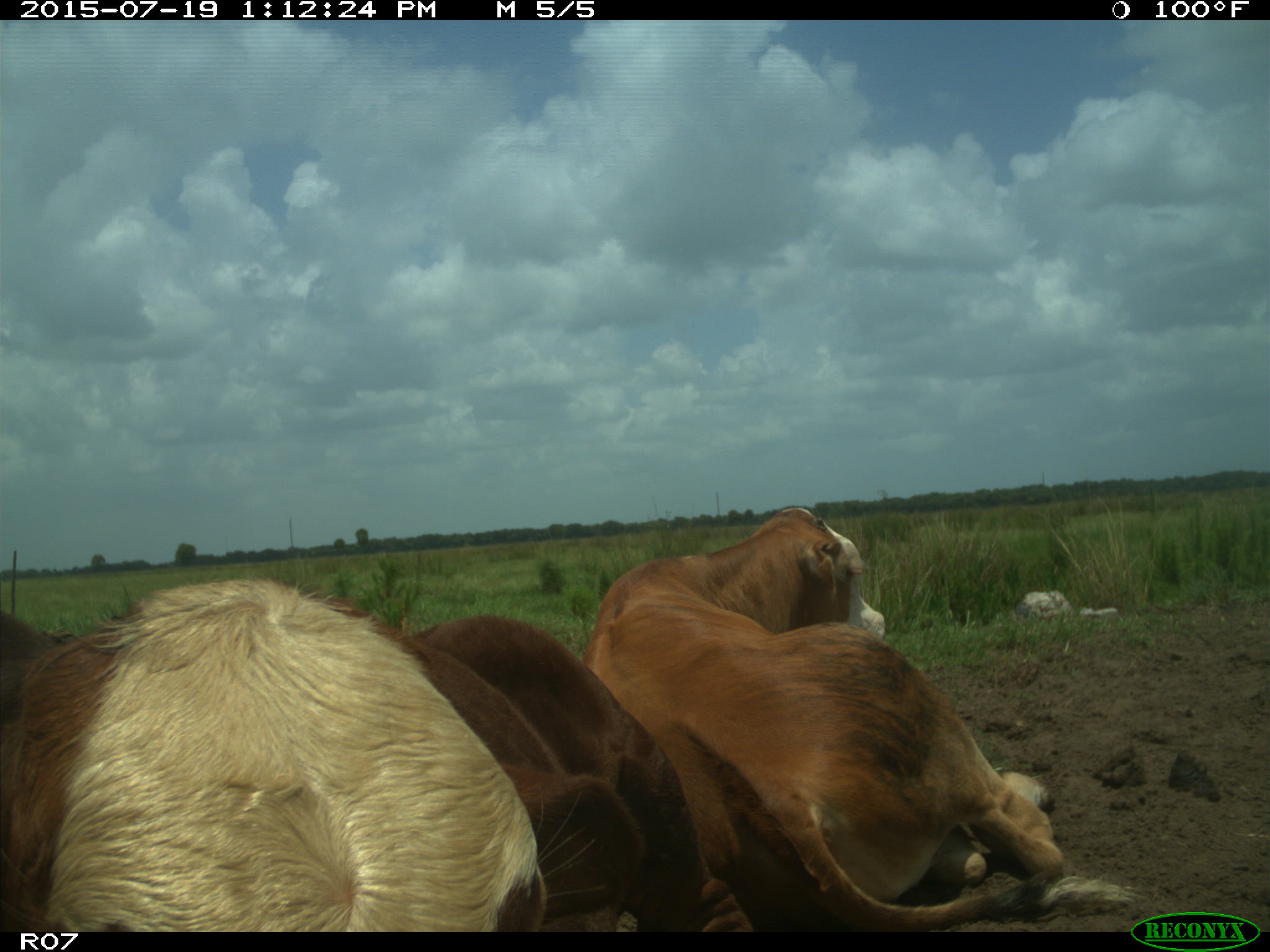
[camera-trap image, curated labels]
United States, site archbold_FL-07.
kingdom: Animalia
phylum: Chordata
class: Mammalia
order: Artiodactyla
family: Bovidae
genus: Bos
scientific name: Bos taurus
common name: domestic cow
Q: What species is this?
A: Bos taurus (domestic cow).